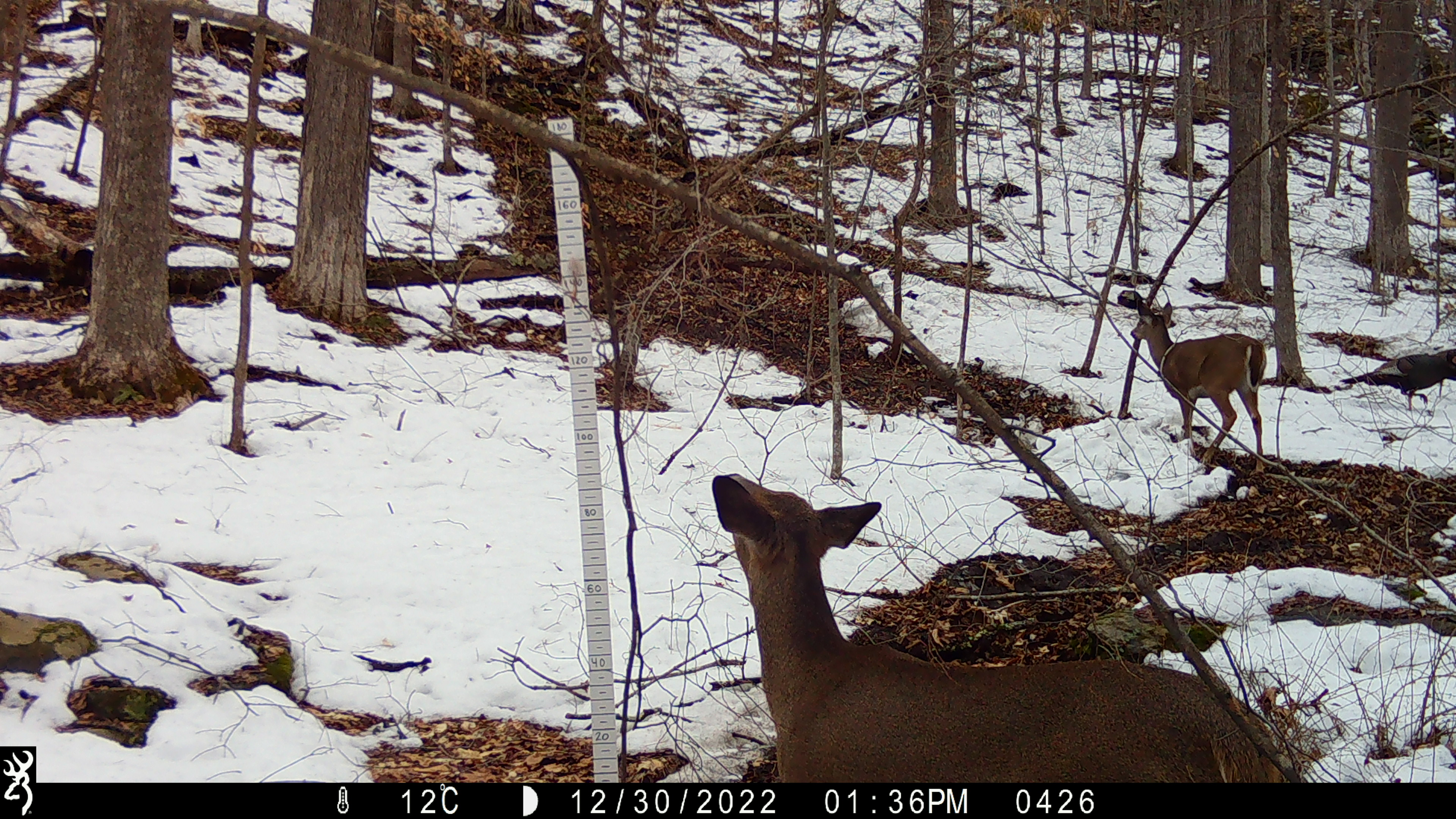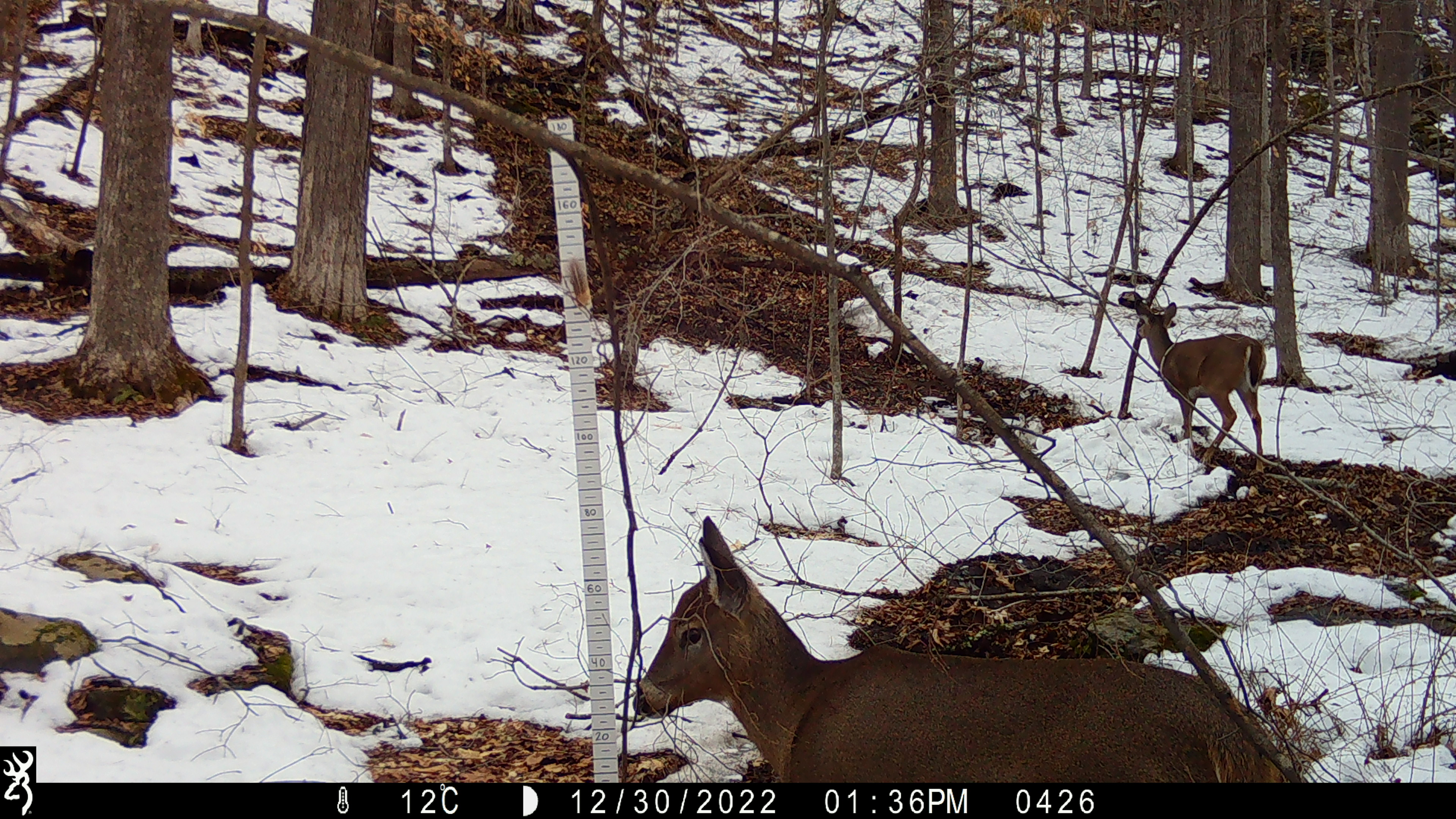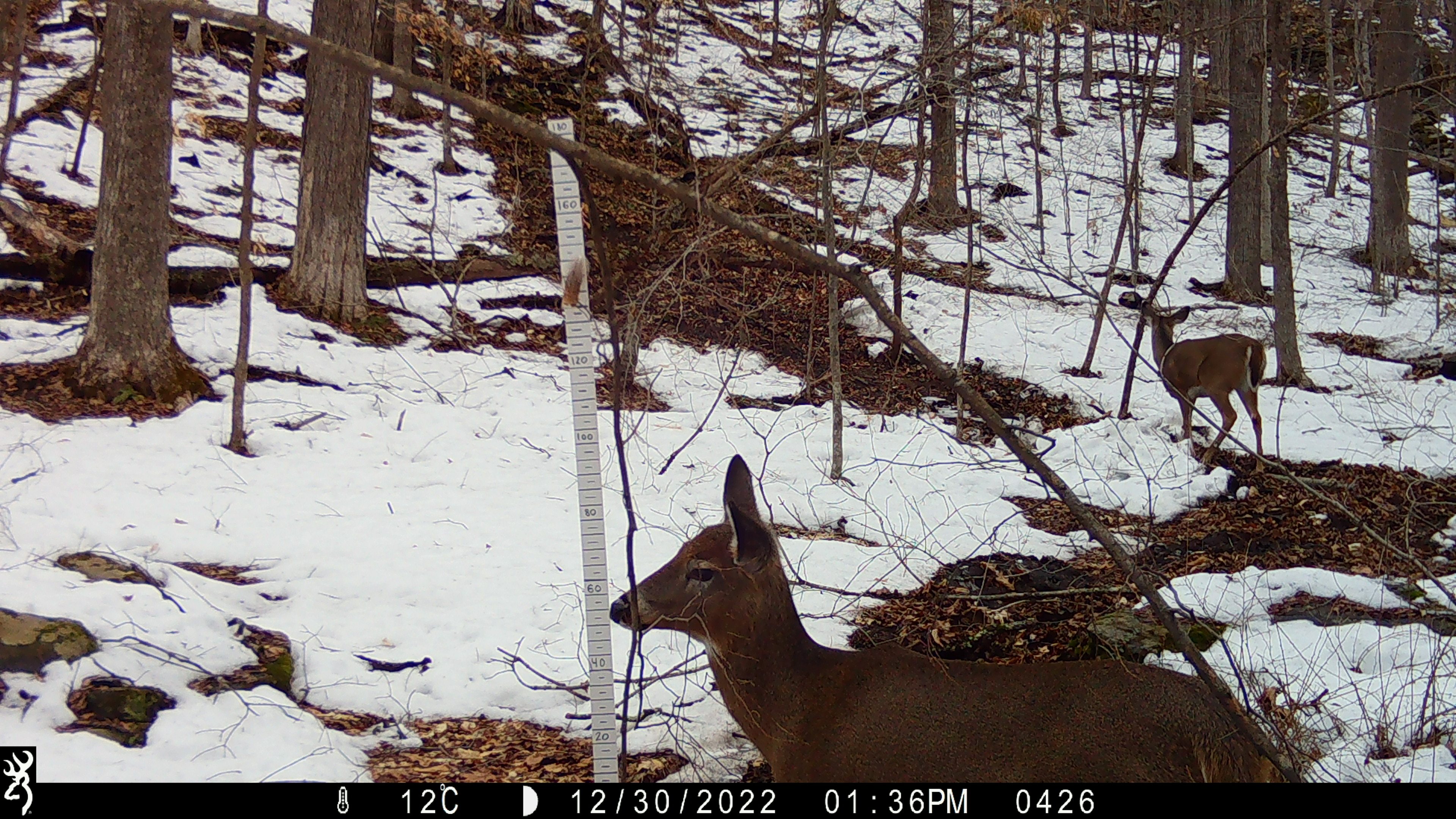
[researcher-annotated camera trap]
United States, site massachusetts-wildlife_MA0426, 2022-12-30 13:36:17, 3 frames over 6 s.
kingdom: Animalia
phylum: Chordata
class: Mammalia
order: Artiodactyla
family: Cervidae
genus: Odocoileus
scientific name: Odocoileus virginianus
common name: white-tailed deer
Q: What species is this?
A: White-tailed deer (Odocoileus virginianus).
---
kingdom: Animalia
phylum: Chordata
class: Aves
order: Galliformes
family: Phasianidae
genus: Meleagris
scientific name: Meleagris gallopavo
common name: wild turkey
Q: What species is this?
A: Wild turkey (Meleagris gallopavo).